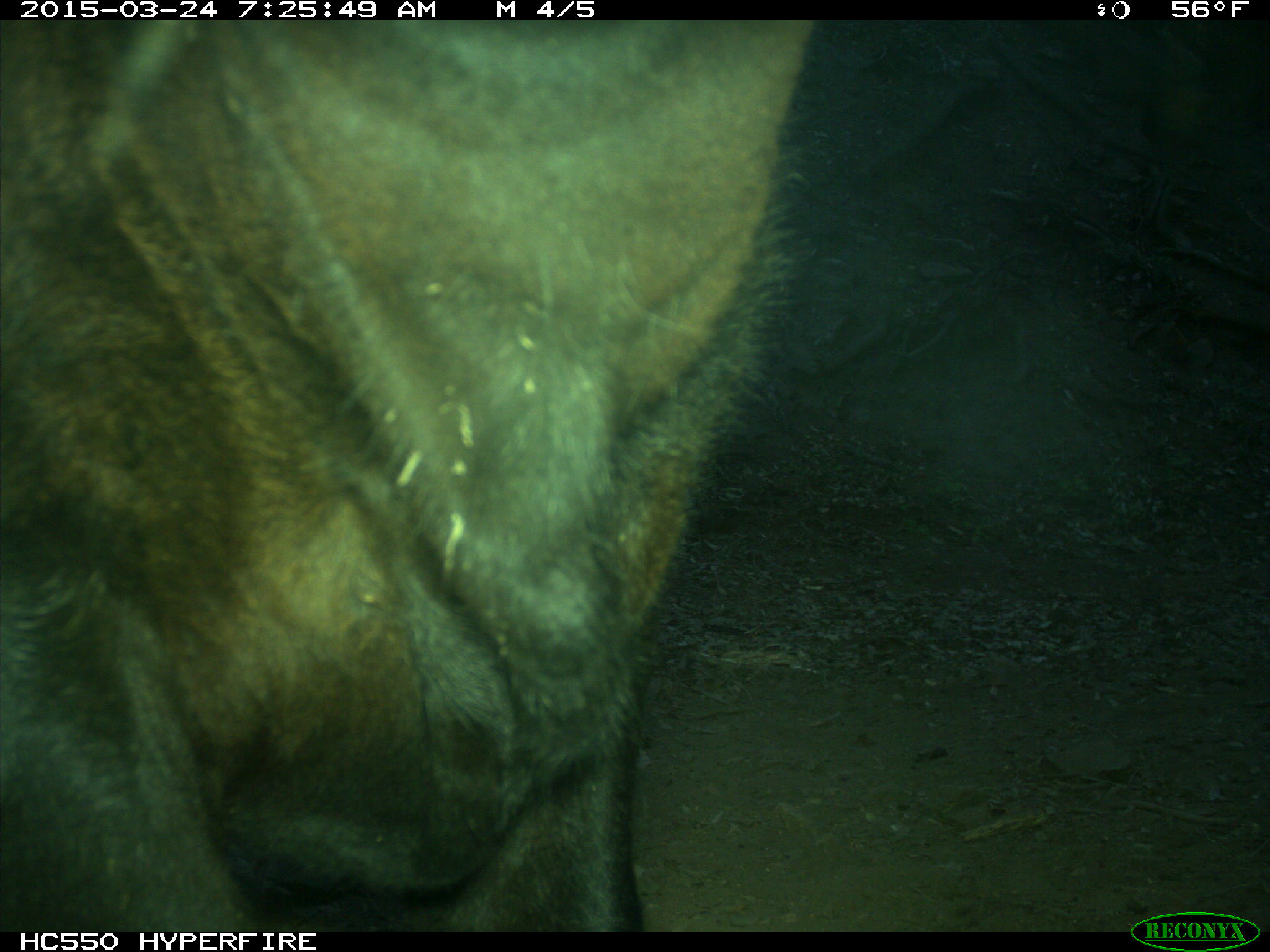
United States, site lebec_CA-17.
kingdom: Animalia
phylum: Chordata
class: Mammalia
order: Artiodactyla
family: Bovidae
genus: Bos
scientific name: Bos taurus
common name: domestic cow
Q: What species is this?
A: Bos taurus (domestic cow).